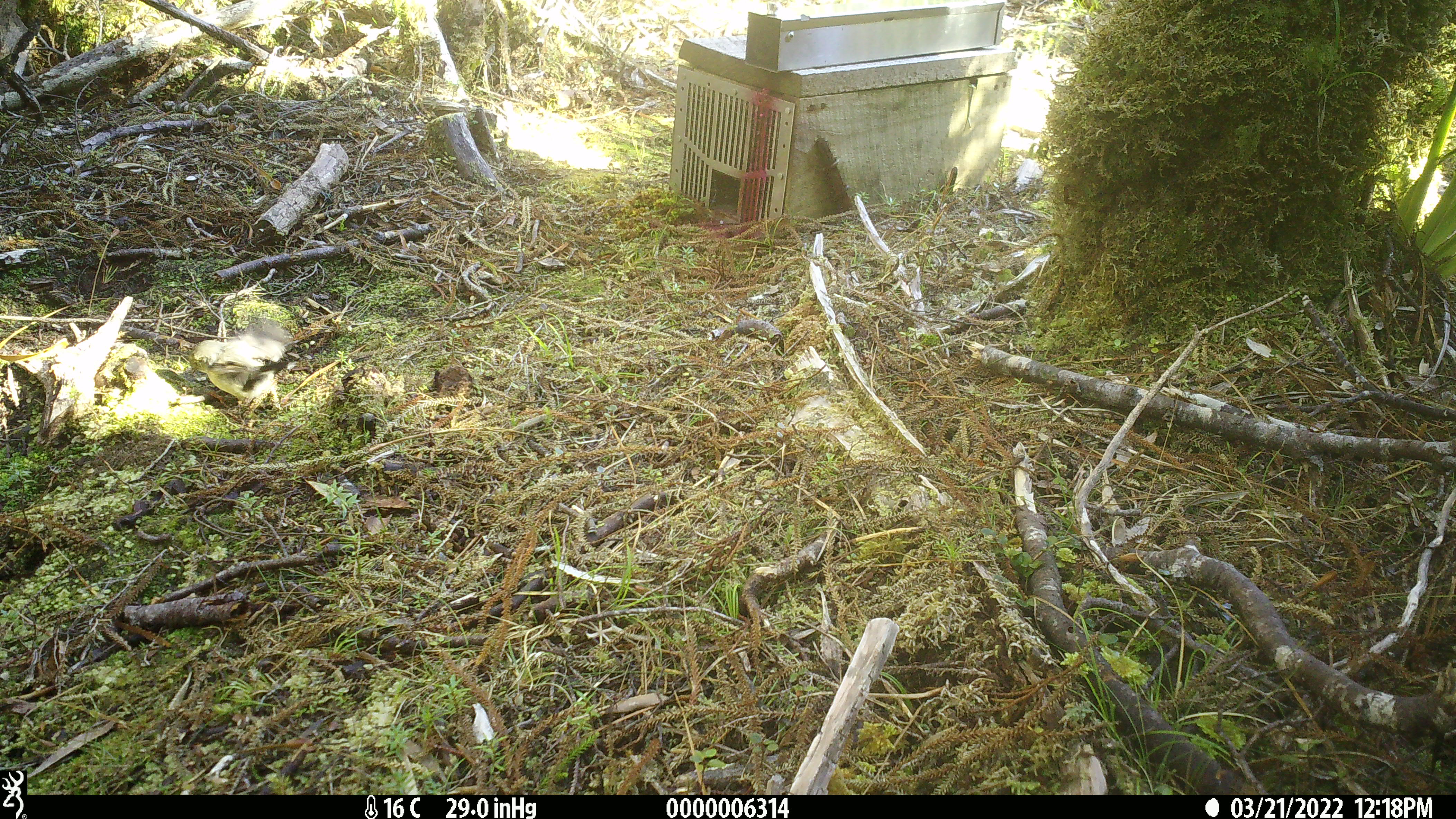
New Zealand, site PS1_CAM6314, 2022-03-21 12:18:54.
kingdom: Animalia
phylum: Chordata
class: Aves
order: Passeriformes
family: Petroicidae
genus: Petroica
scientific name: Petroica macrocephala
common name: tomtit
Tomtit (Petroica macrocephala).